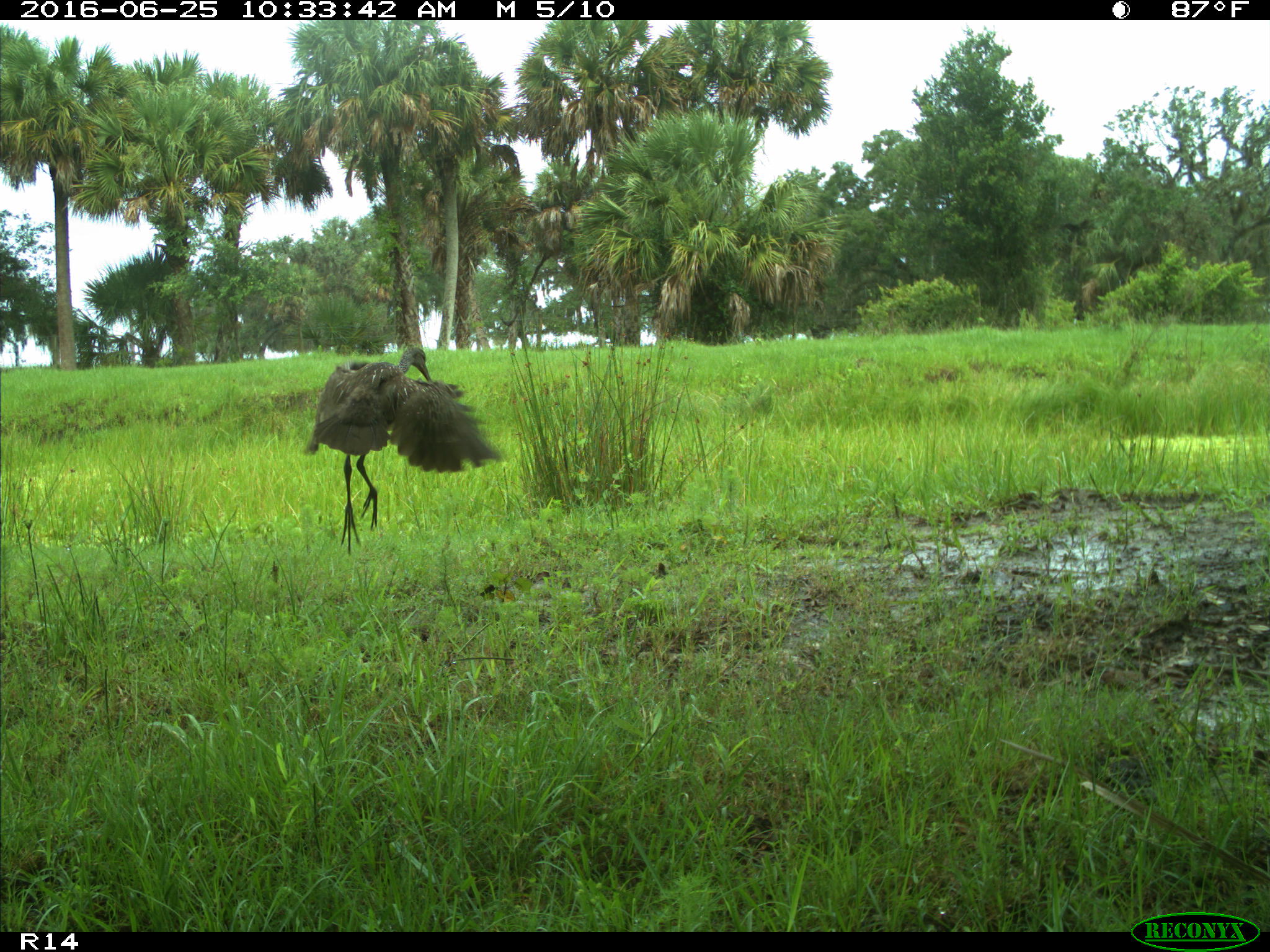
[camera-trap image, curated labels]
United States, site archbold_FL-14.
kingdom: Animalia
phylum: Chordata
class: Aves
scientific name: Aves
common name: birds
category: unidentified bird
Unidentified bird (birds) (Aves).